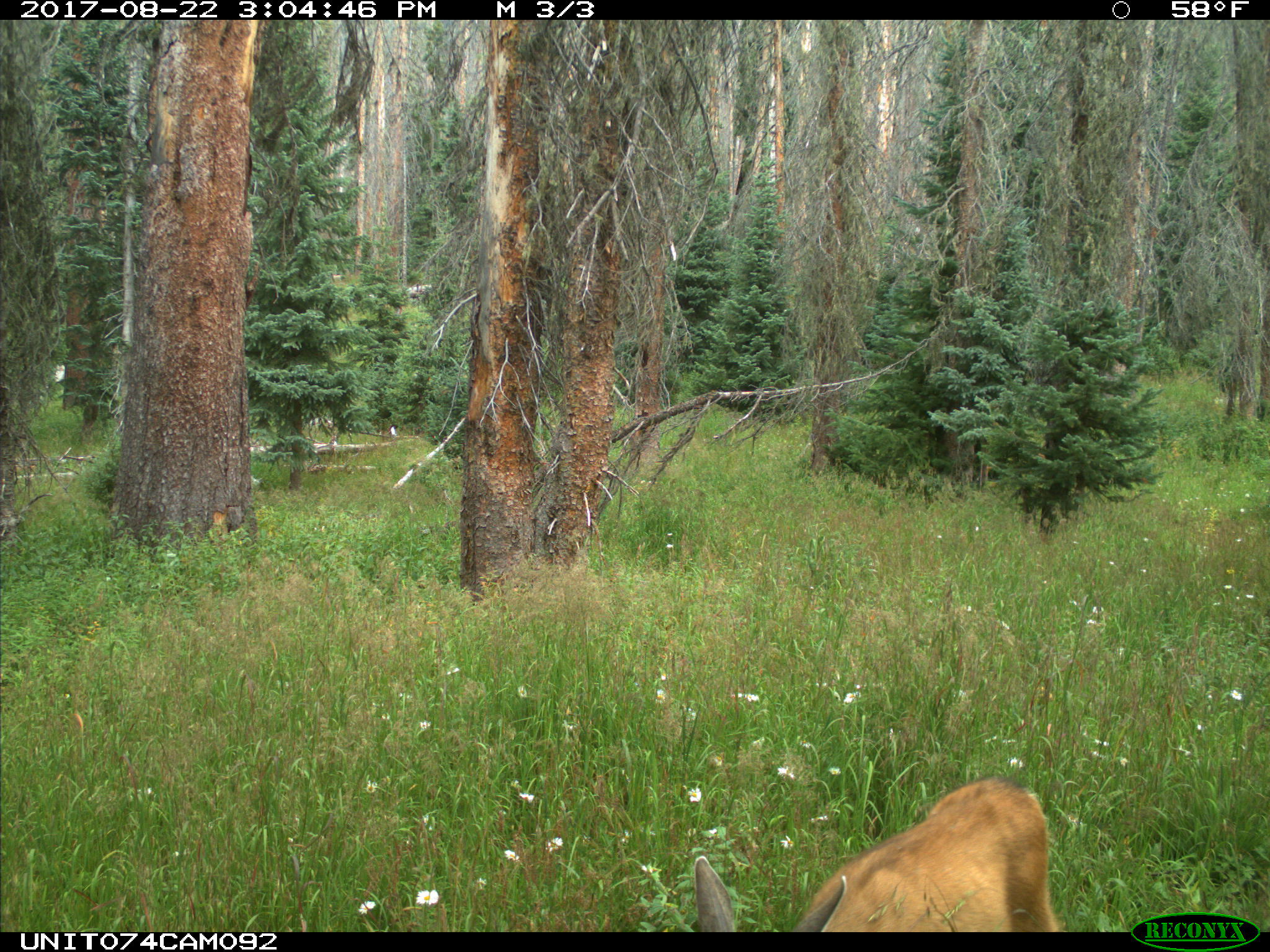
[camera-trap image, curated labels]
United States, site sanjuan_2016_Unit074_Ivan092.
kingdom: Animalia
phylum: Chordata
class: Mammalia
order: Artiodactyla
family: Cervidae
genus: Odocoileus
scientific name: Odocoileus hemionus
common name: mule deer